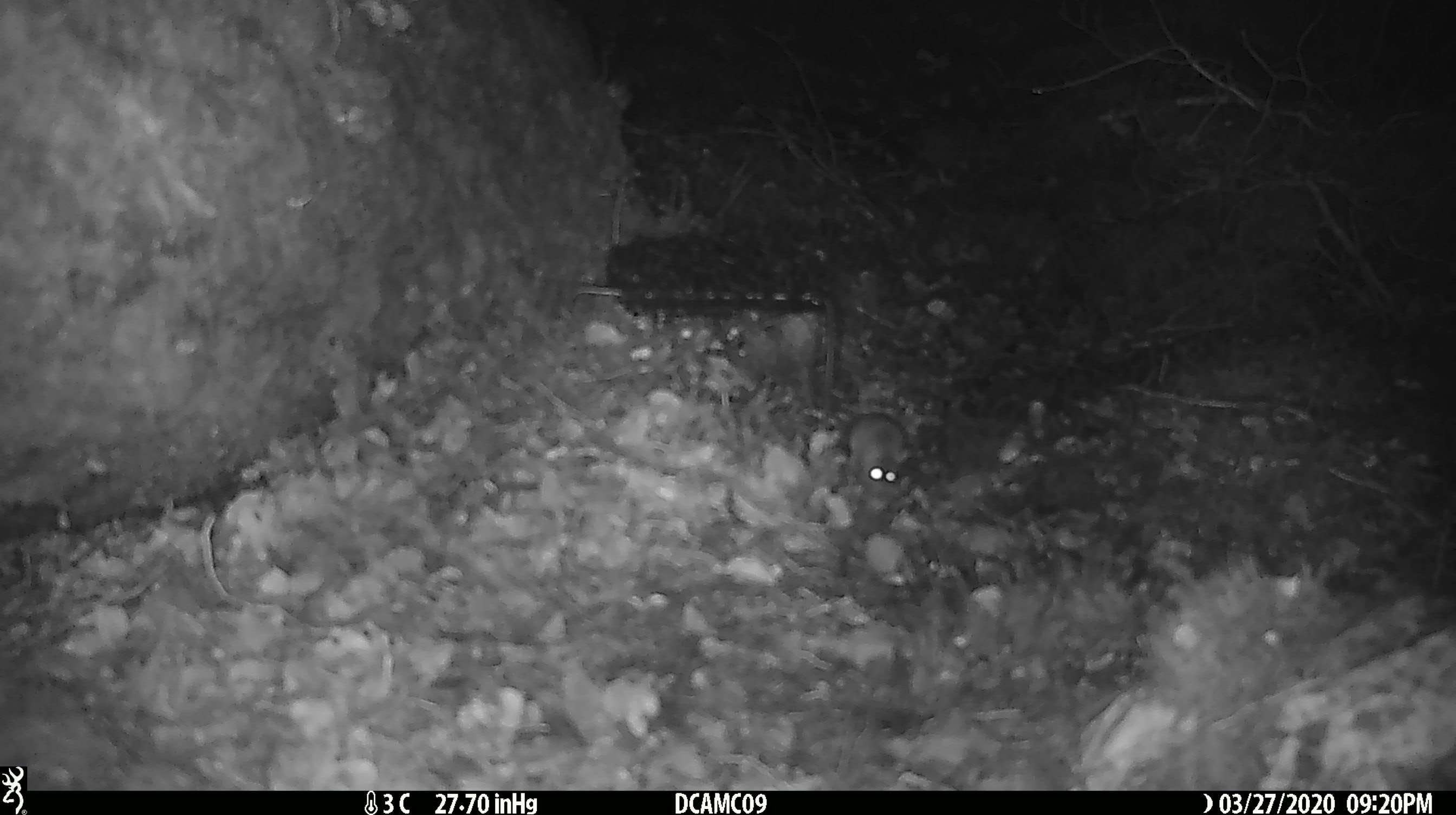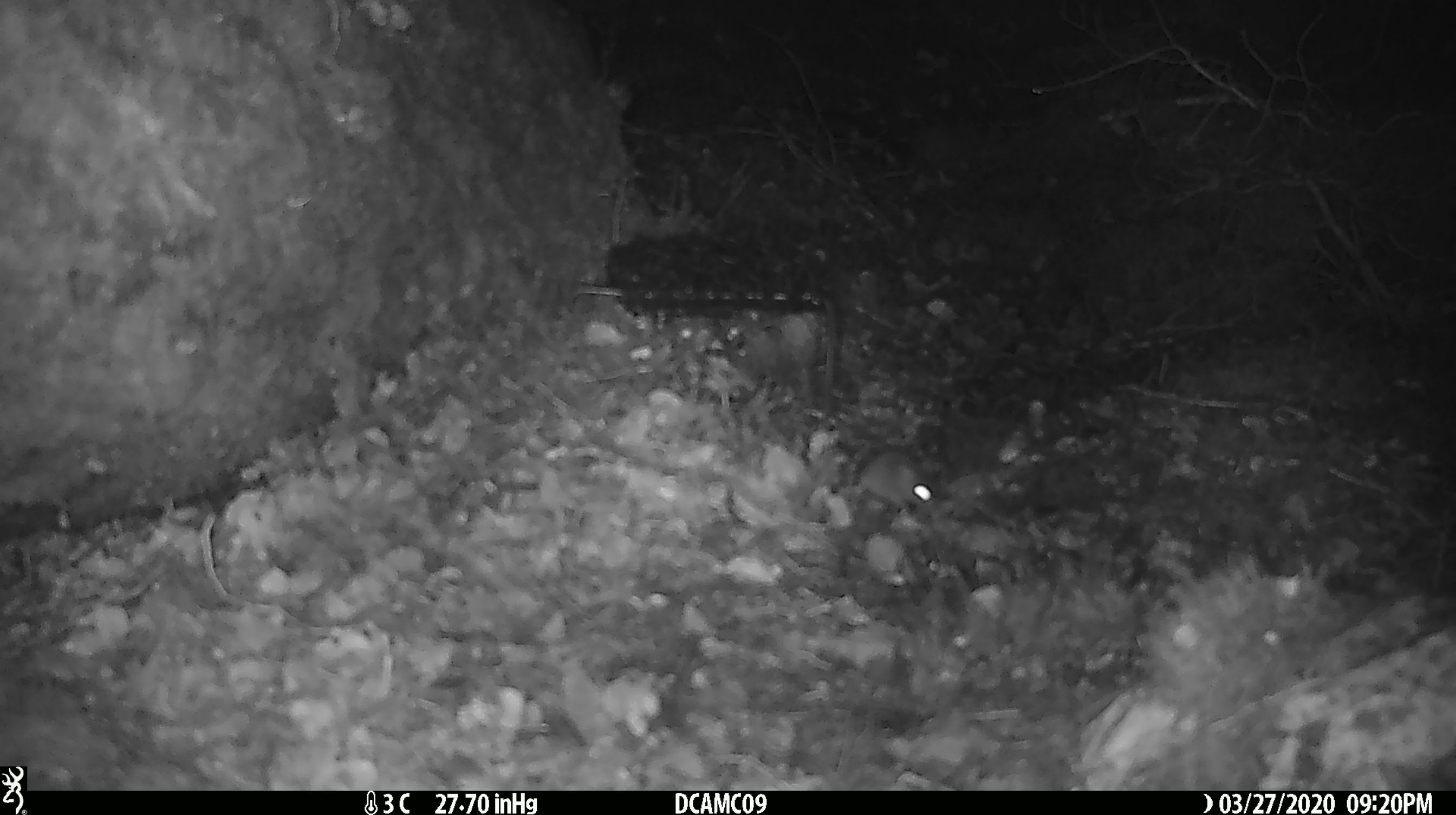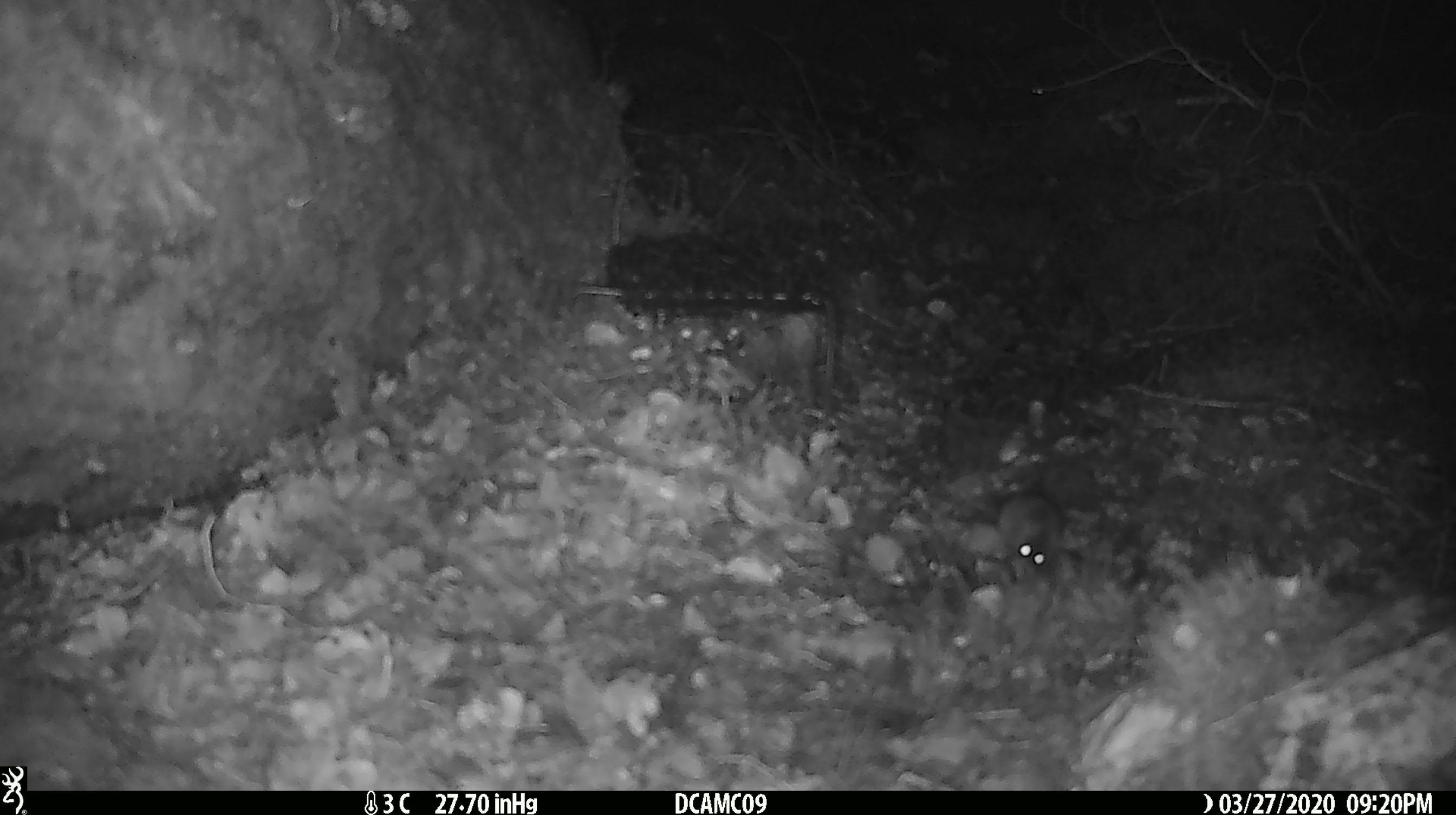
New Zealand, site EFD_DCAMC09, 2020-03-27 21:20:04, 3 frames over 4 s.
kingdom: Animalia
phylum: Chordata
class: Mammalia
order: Rodentia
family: Muridae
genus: Mus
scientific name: Mus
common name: mouse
Mouse (Mus).